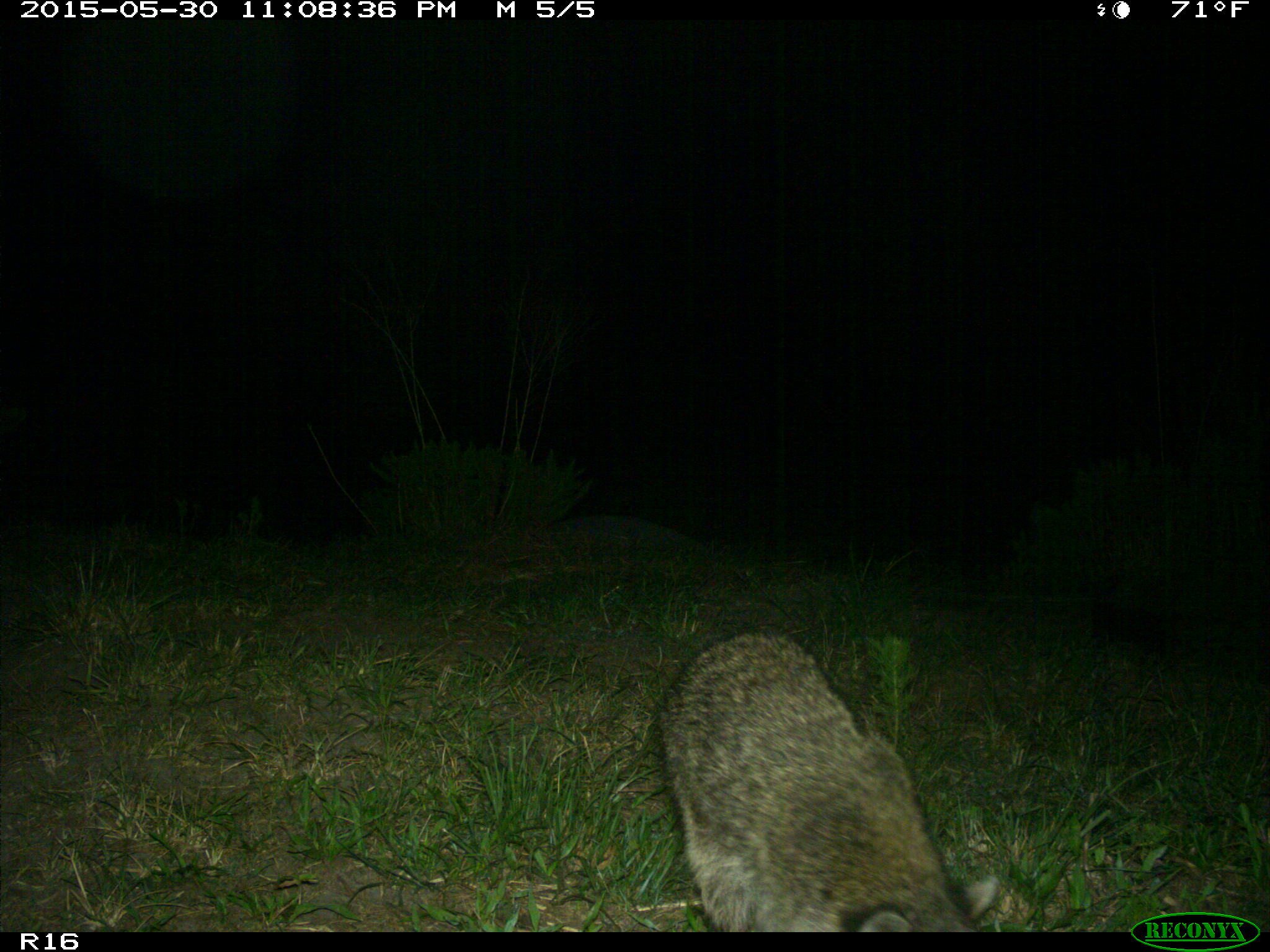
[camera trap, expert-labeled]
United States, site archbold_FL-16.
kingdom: Animalia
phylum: Chordata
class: Mammalia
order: Carnivora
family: Procyonidae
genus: Procyon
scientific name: Procyon lotor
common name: common raccoon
Procyon lotor (common raccoon).